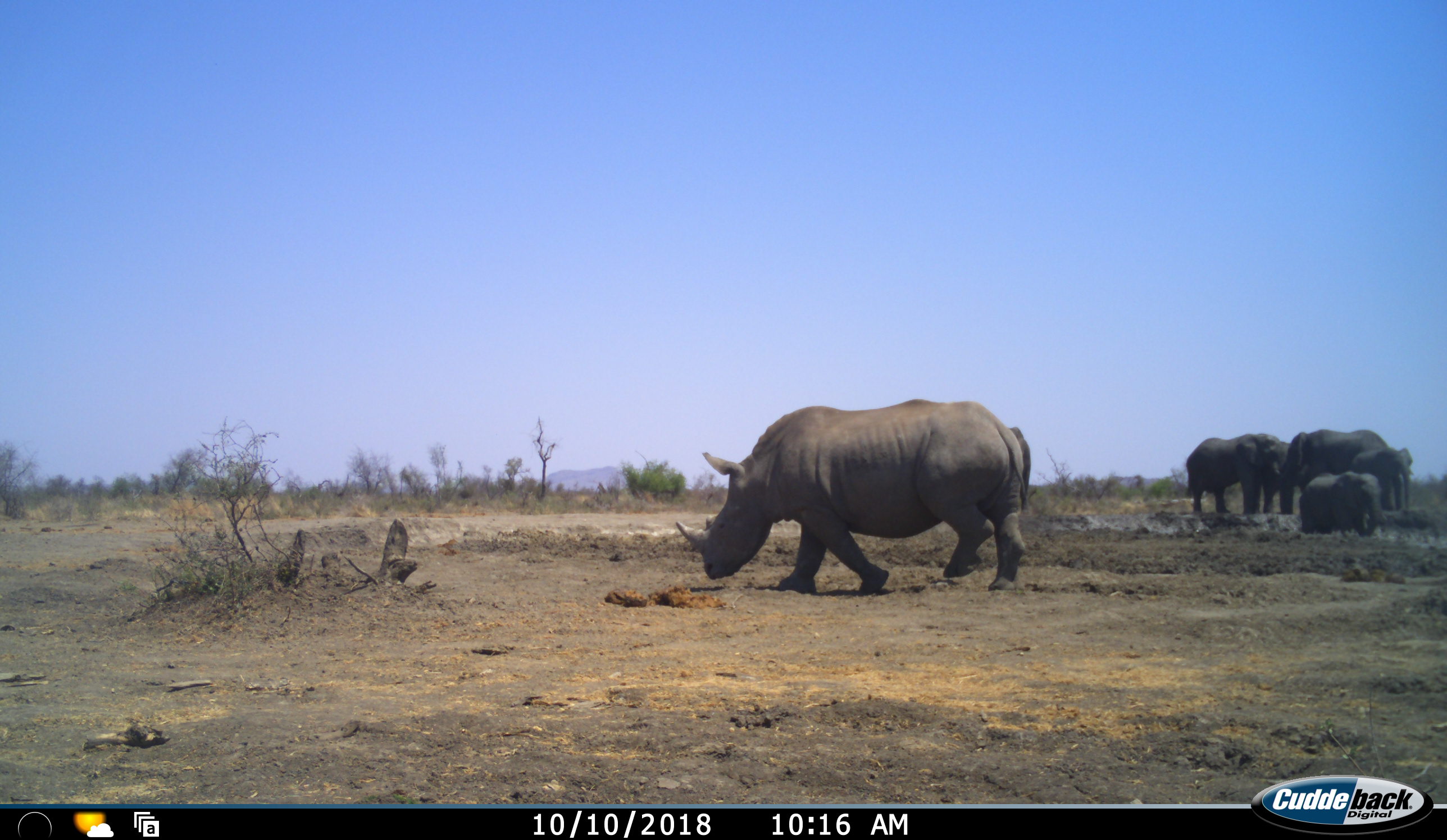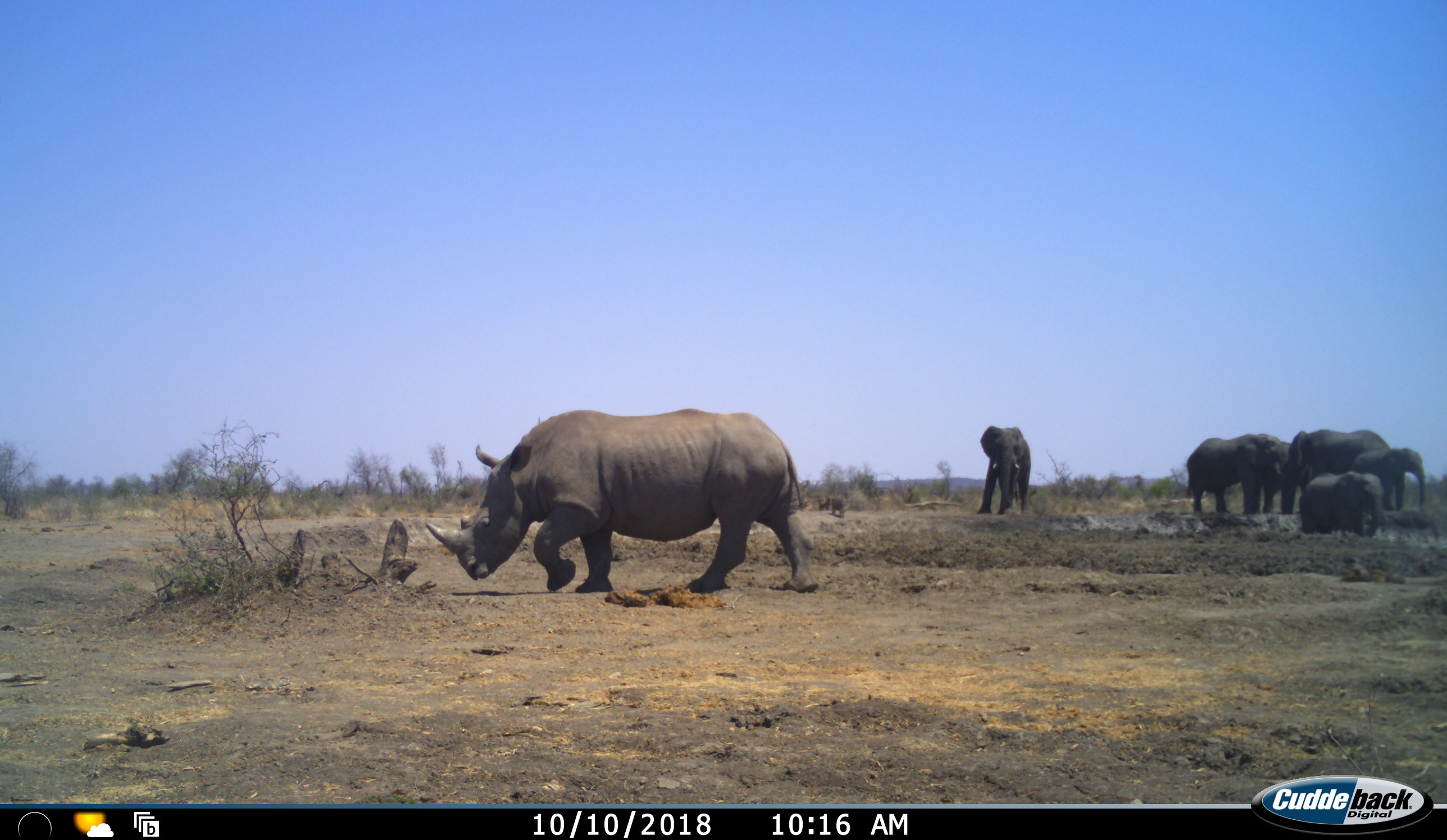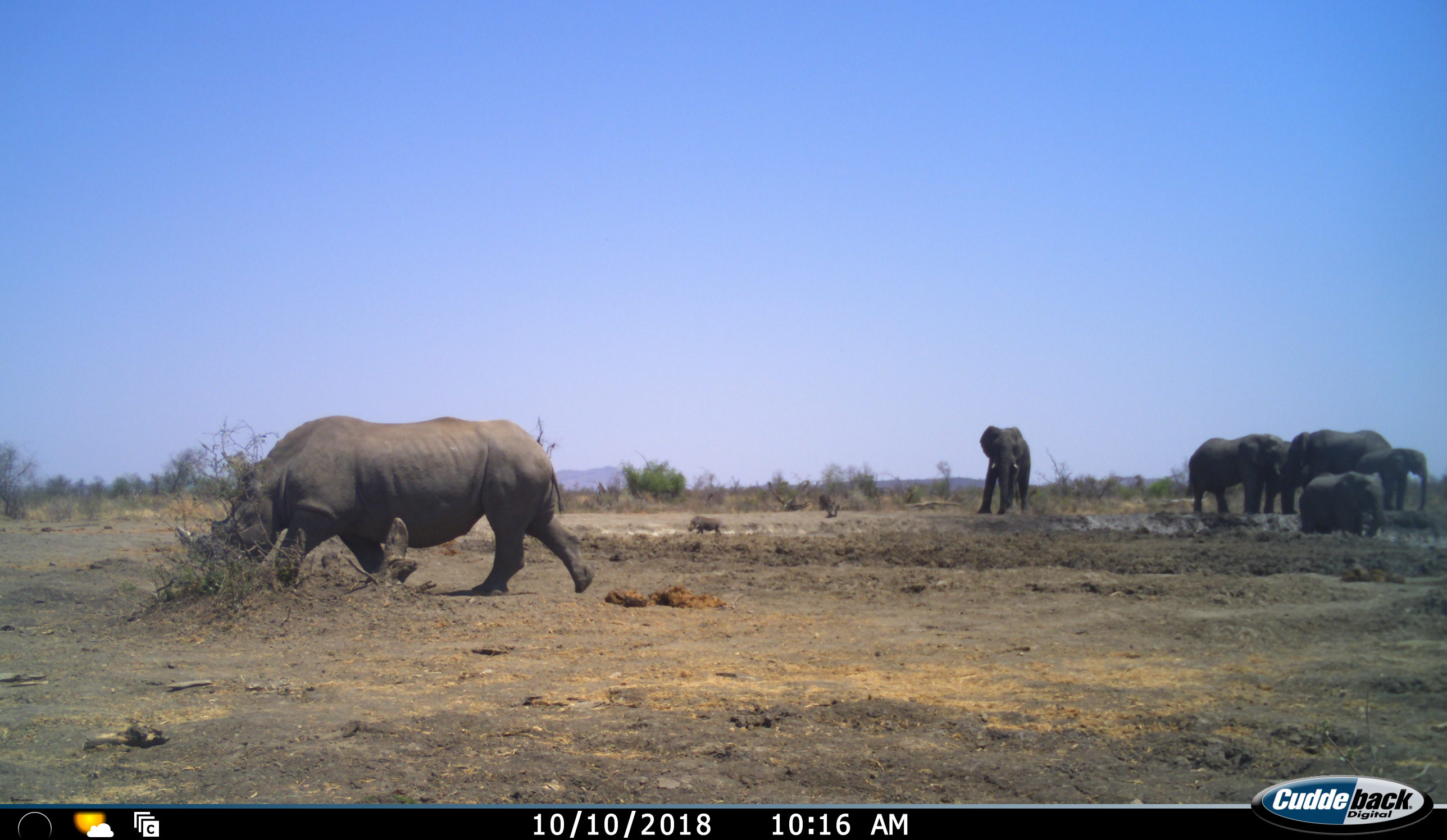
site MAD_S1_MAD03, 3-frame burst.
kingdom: Animalia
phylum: Chordata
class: Mammalia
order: Proboscidea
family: Elephantidae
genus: Loxodonta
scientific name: Loxodonta africana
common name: african bush elephant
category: elephant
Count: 6.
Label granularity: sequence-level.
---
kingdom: Animalia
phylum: Chordata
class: Mammalia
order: Perissodactyla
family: Rhinocerotidae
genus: Diceros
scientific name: Diceros bicornis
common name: black rhinoceros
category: rhinocerosblack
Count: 1.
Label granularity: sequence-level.